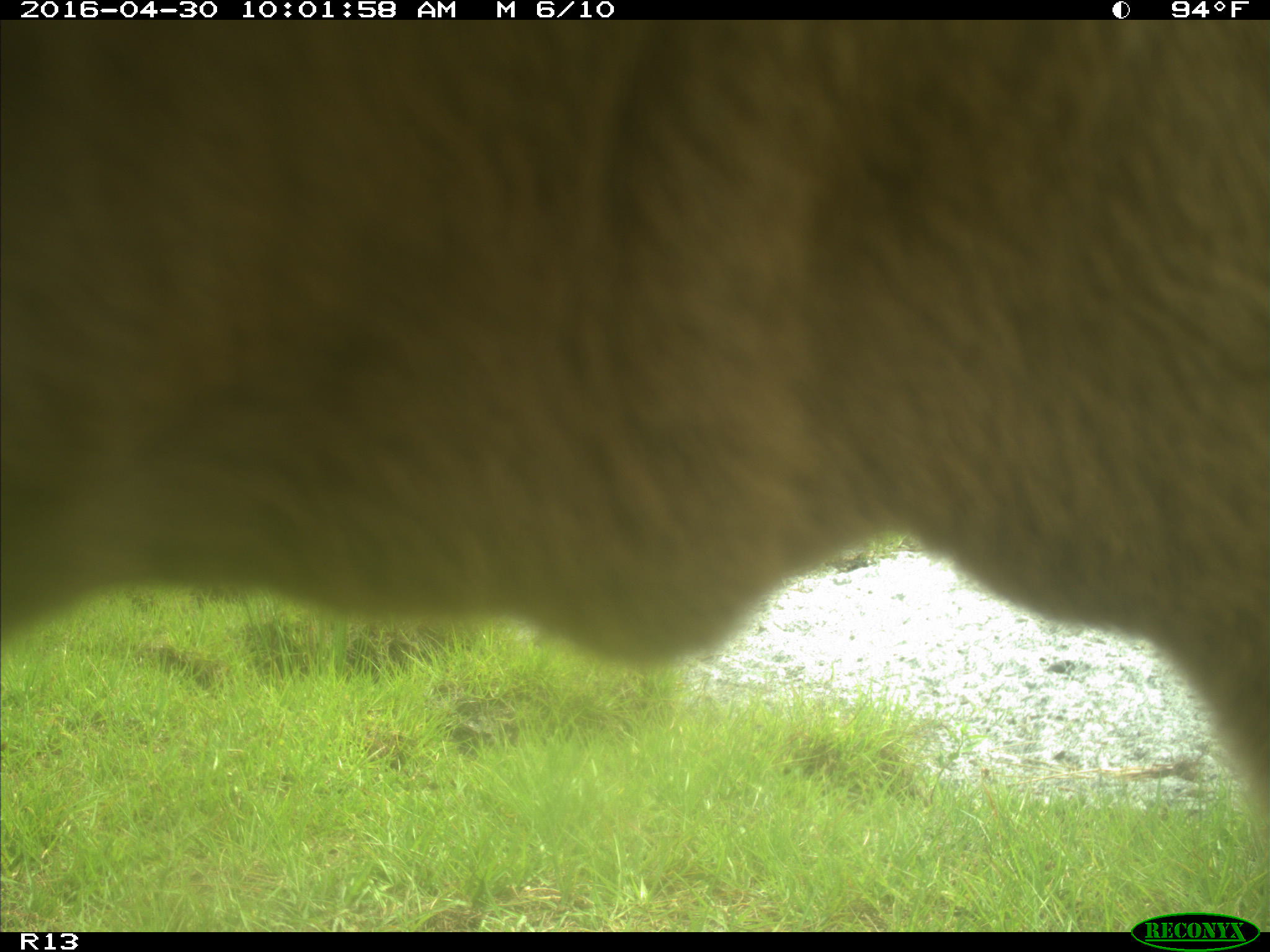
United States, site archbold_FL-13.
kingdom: Animalia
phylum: Chordata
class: Mammalia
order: Artiodactyla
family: Bovidae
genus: Bos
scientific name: Bos taurus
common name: domestic cow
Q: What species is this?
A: Bos taurus (domestic cow).